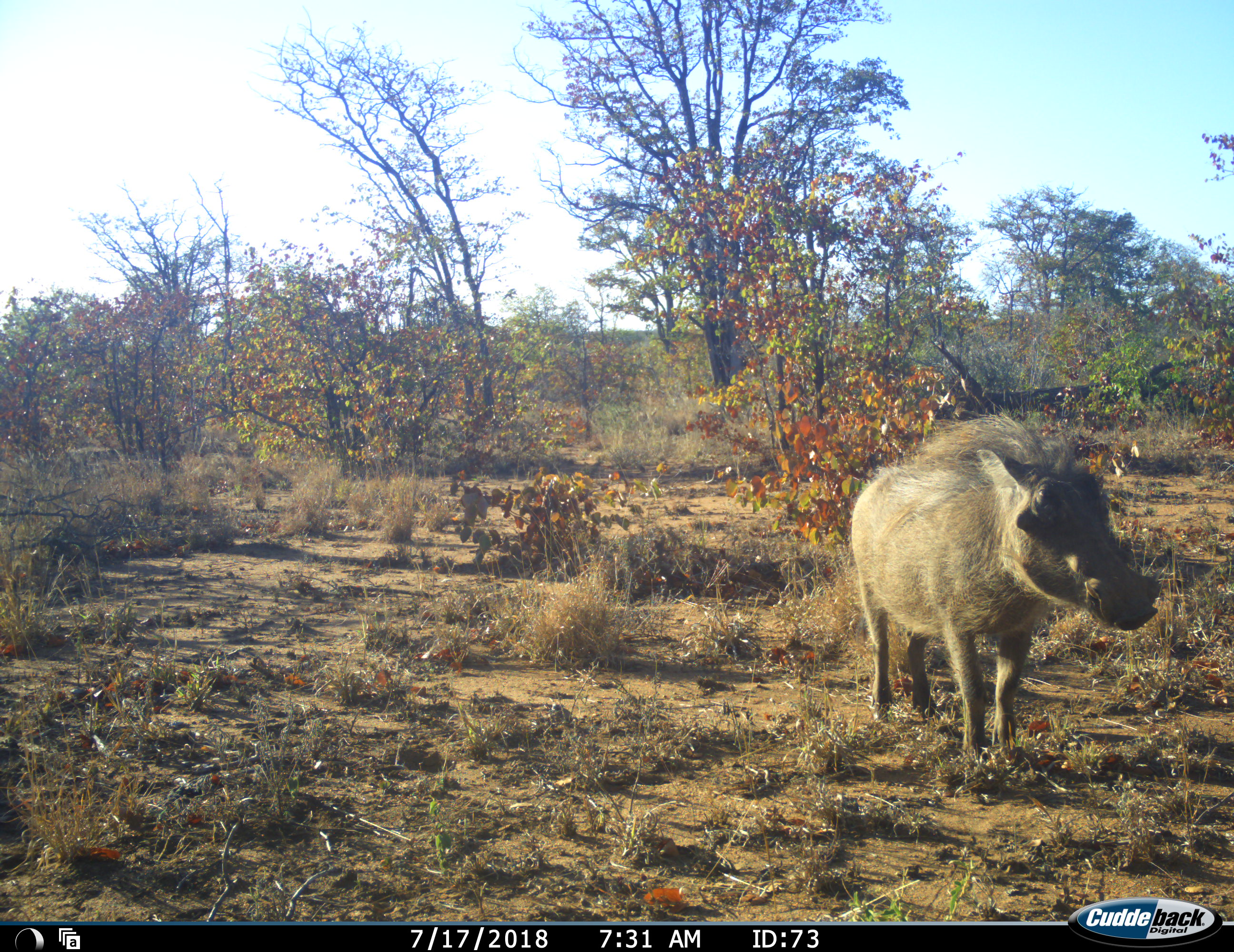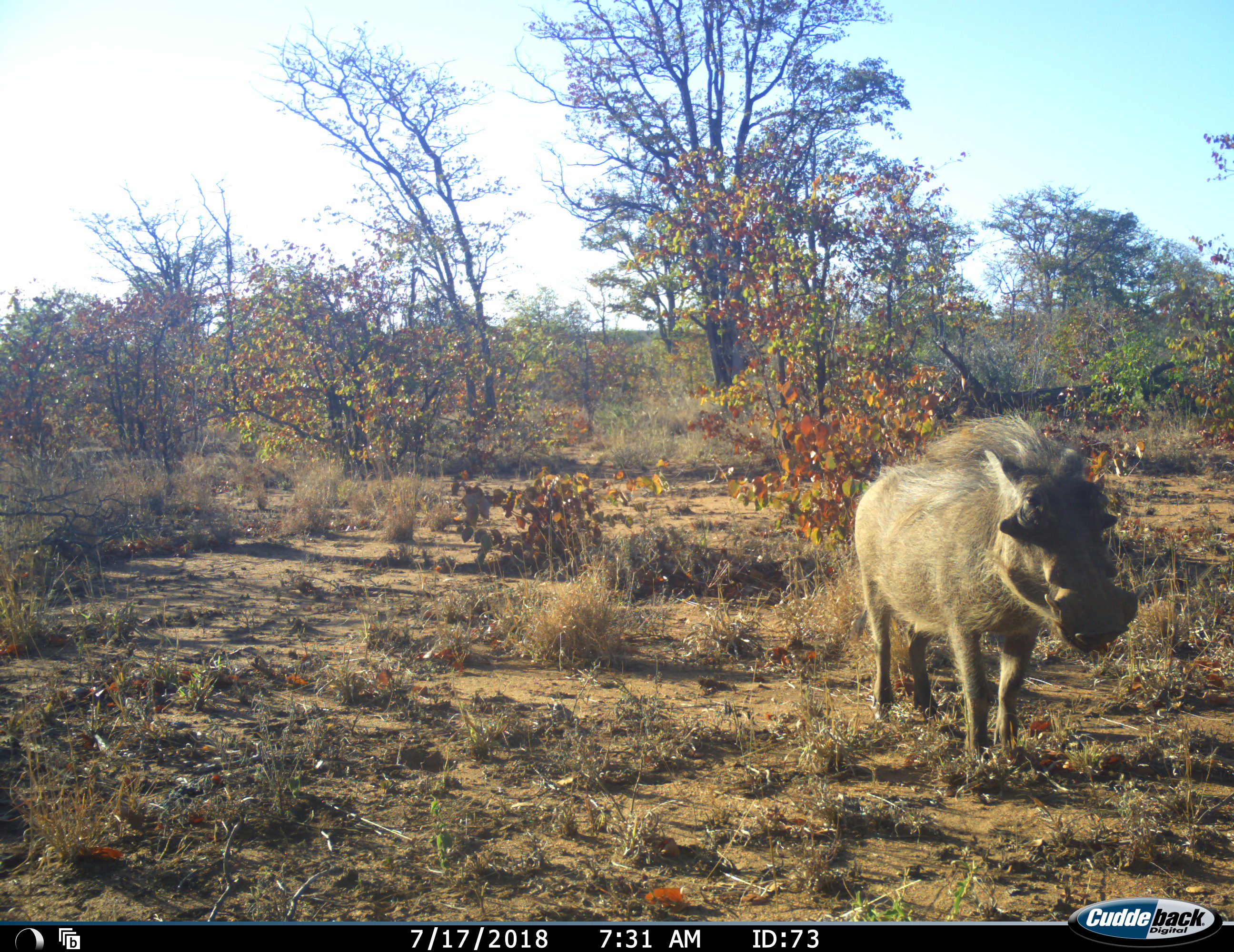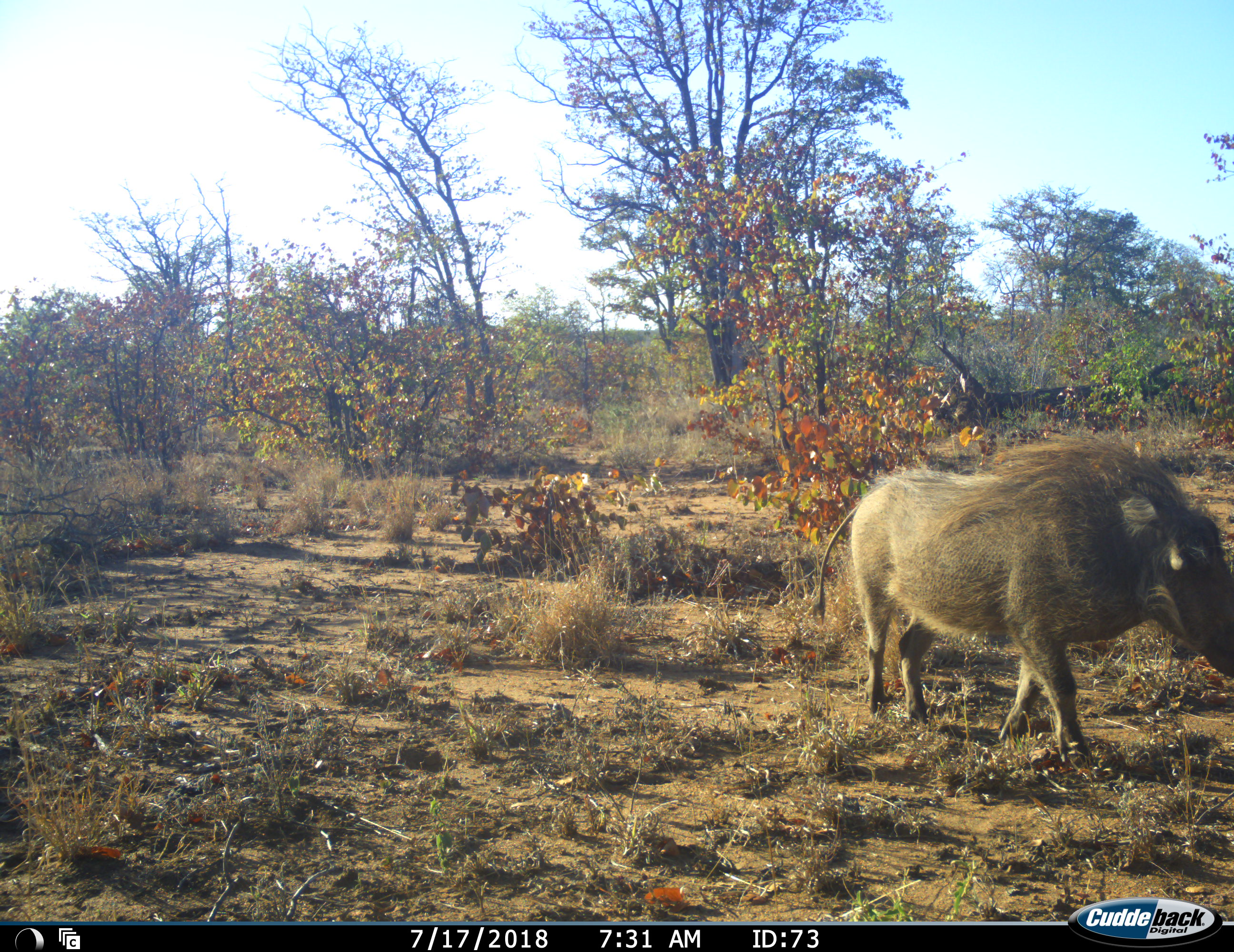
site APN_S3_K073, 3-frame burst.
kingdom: Animalia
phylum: Chordata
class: Mammalia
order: Artiodactyla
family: Suidae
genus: Phacochoerus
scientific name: Phacochoerus africanus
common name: warthog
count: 1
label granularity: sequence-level